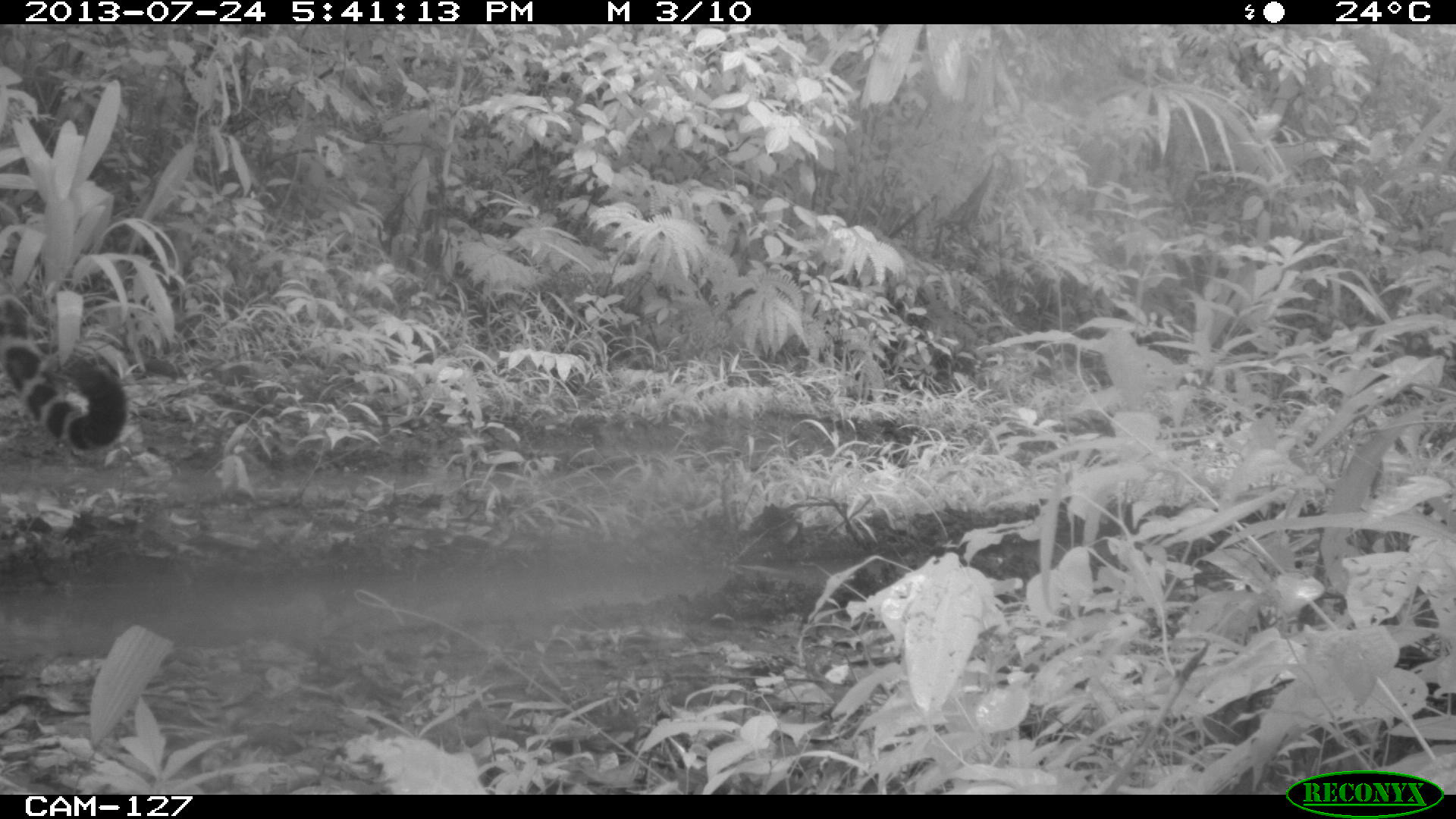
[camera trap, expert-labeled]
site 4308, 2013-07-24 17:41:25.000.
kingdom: Animalia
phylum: Chordata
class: Mammalia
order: Carnivora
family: Felidae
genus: Panthera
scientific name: Panthera onca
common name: jaguar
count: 1